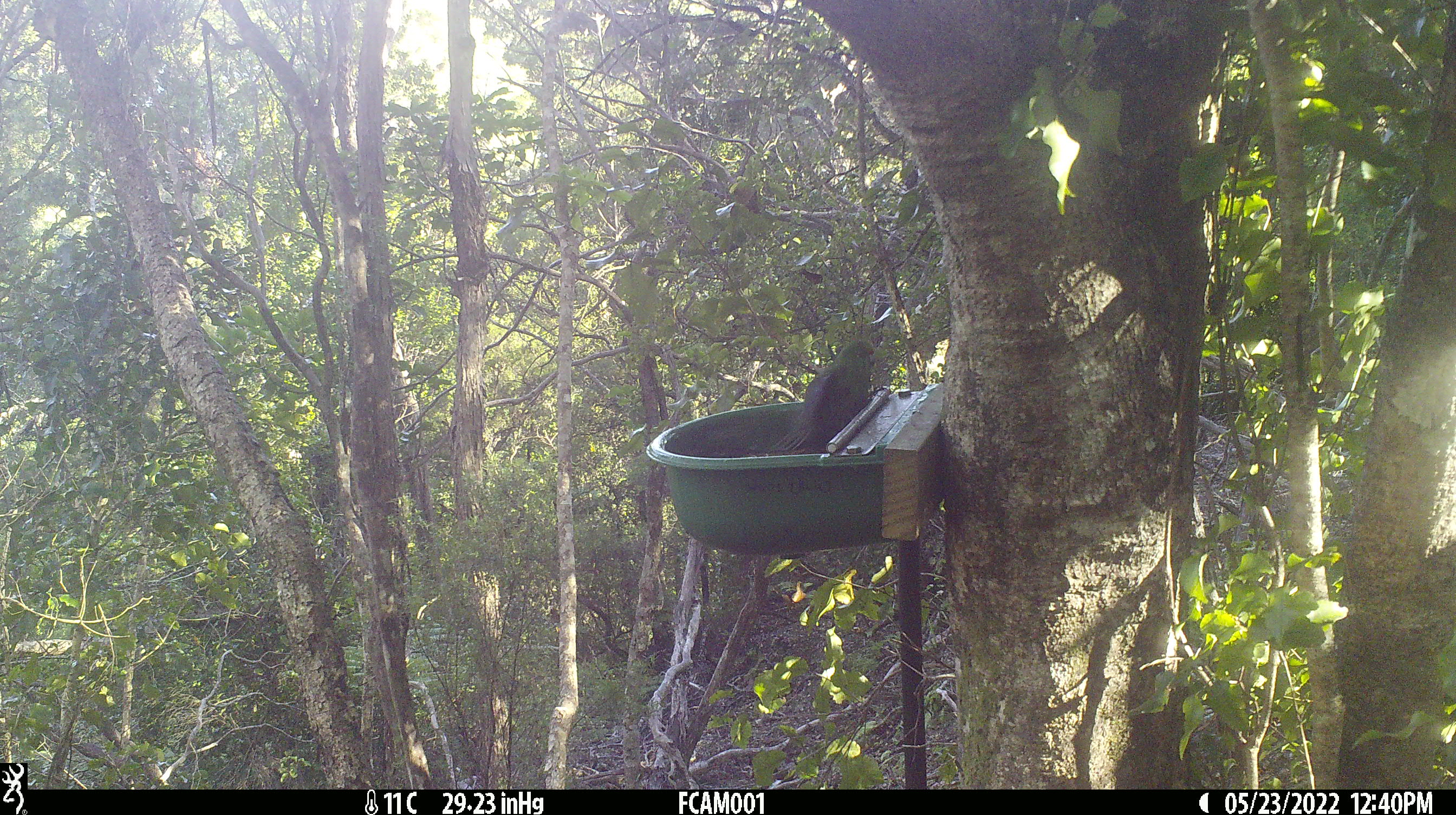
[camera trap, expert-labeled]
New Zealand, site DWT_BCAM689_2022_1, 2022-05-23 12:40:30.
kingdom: Animalia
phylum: Chordata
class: Aves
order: Psittaciformes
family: Psittaculidae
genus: Cyanoramphus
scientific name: Cyanoramphus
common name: parakeet